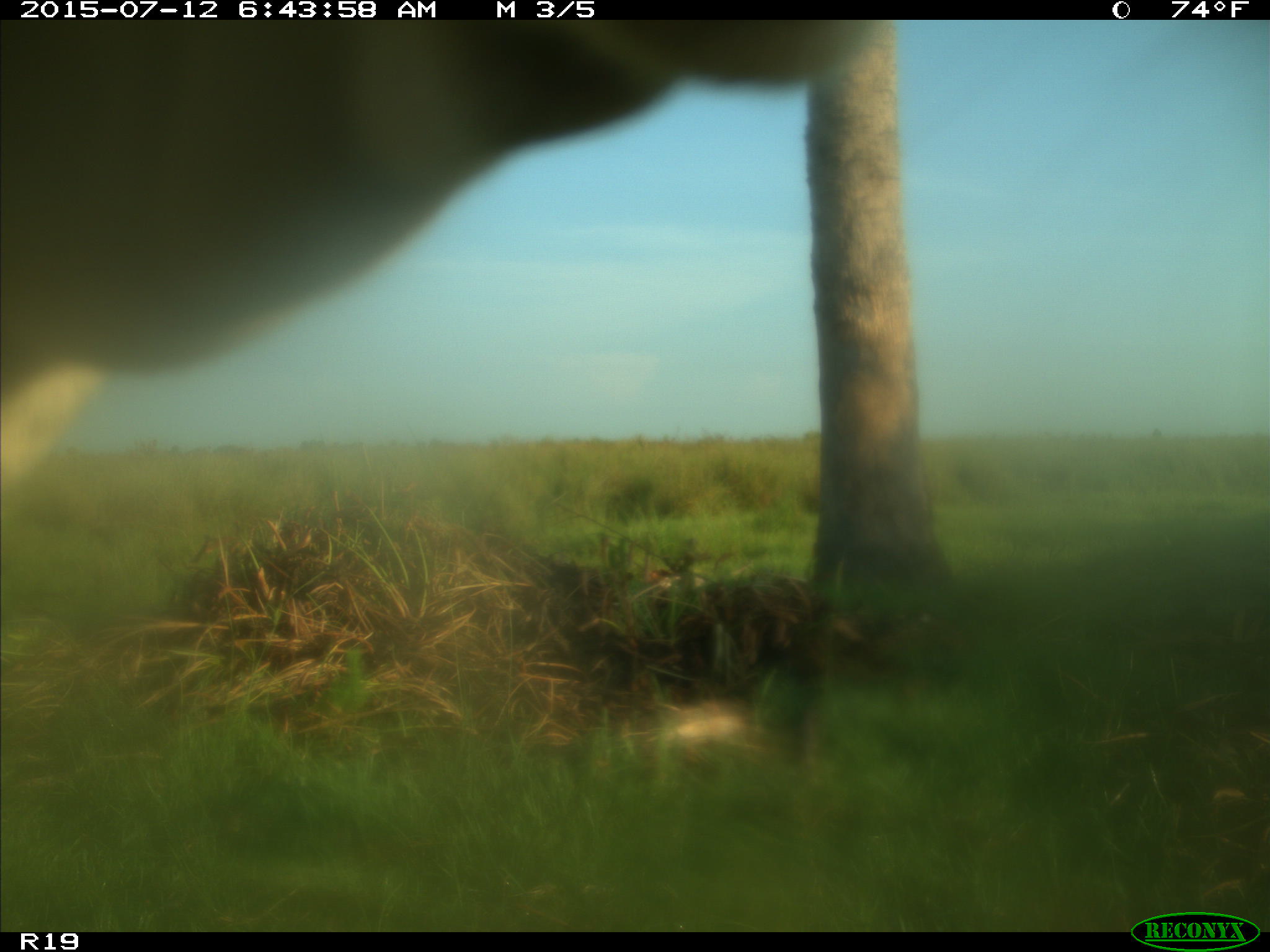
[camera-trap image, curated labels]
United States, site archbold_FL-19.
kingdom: Animalia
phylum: Chordata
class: Mammalia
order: Artiodactyla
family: Bovidae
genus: Bos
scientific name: Bos taurus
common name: domestic cow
Bos taurus (domestic cow).